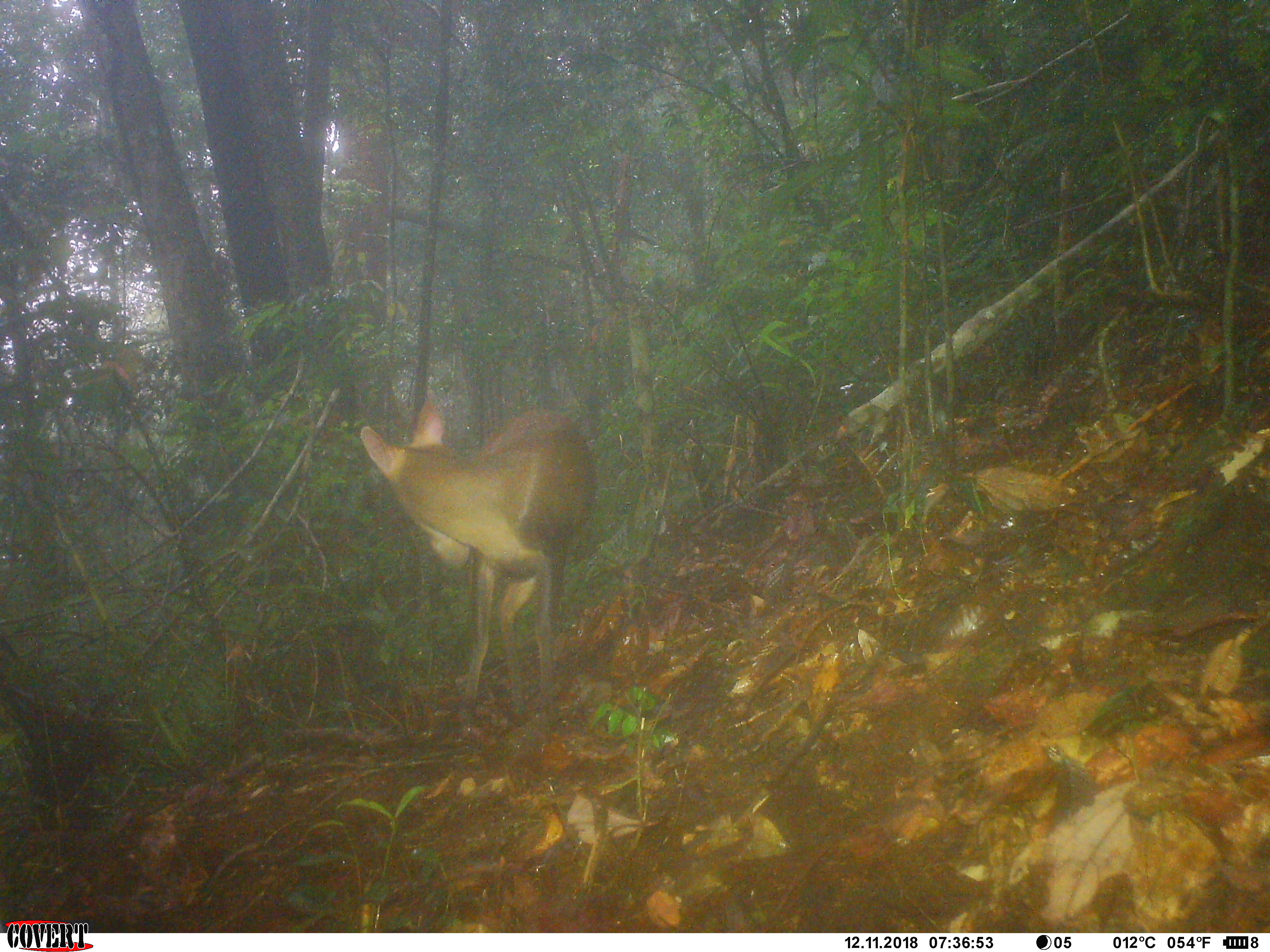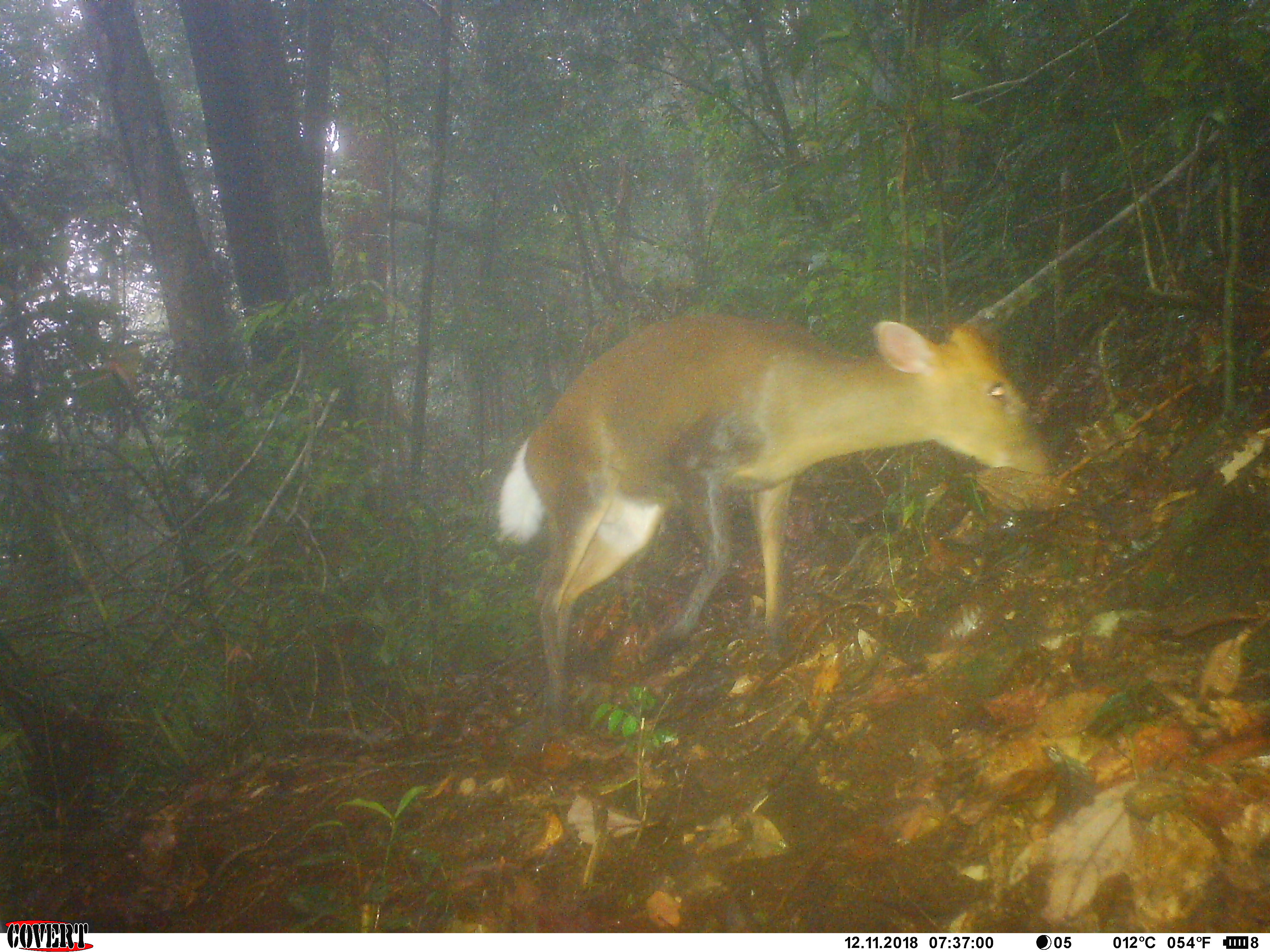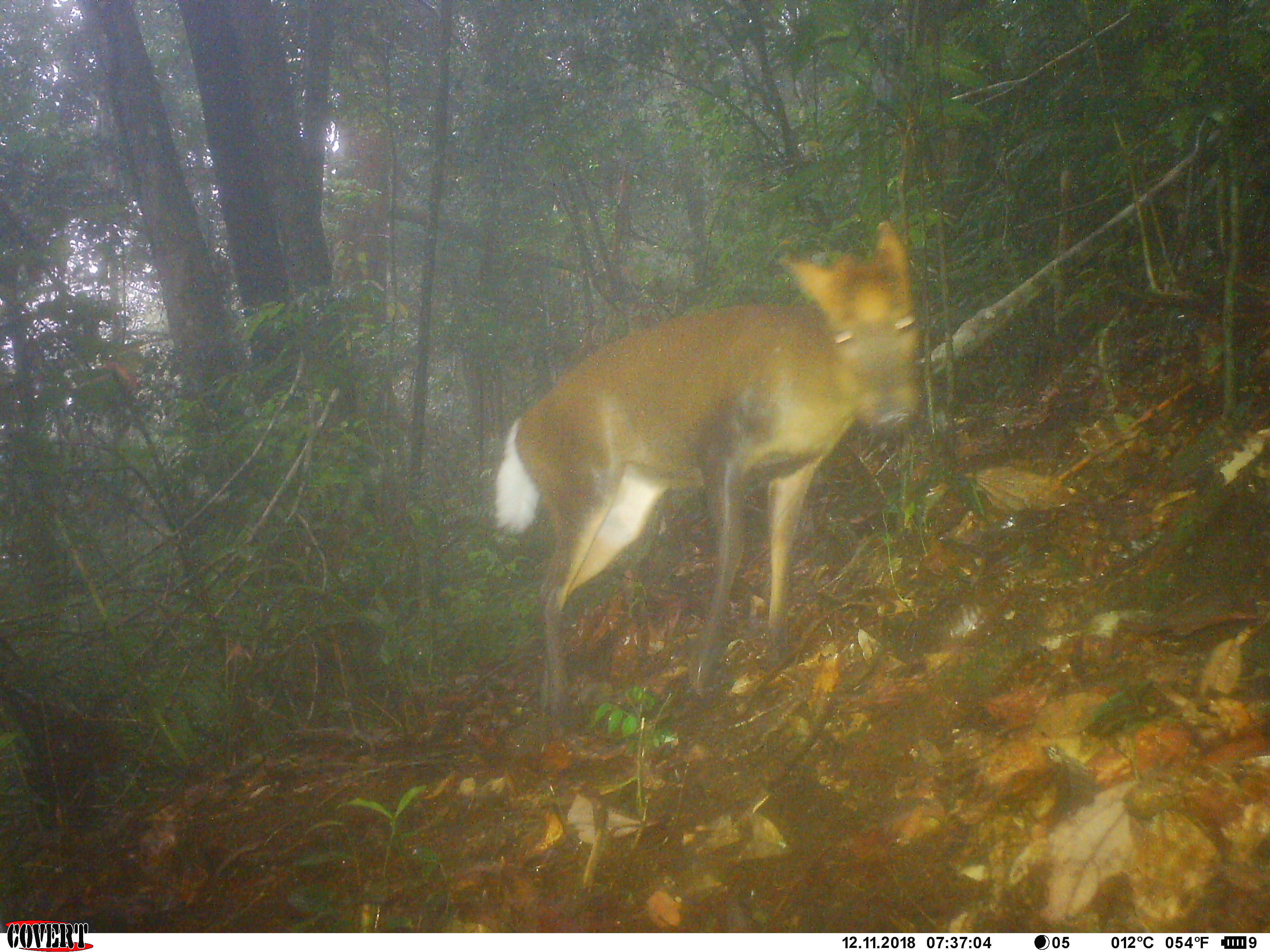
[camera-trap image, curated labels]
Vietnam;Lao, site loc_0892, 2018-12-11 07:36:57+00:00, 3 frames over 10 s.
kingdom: Animalia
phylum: Chordata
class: Mammalia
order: Artiodactyla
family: Cervidae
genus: Muntiacus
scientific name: Muntiacus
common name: muntjacs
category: unidentified muntjac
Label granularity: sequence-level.